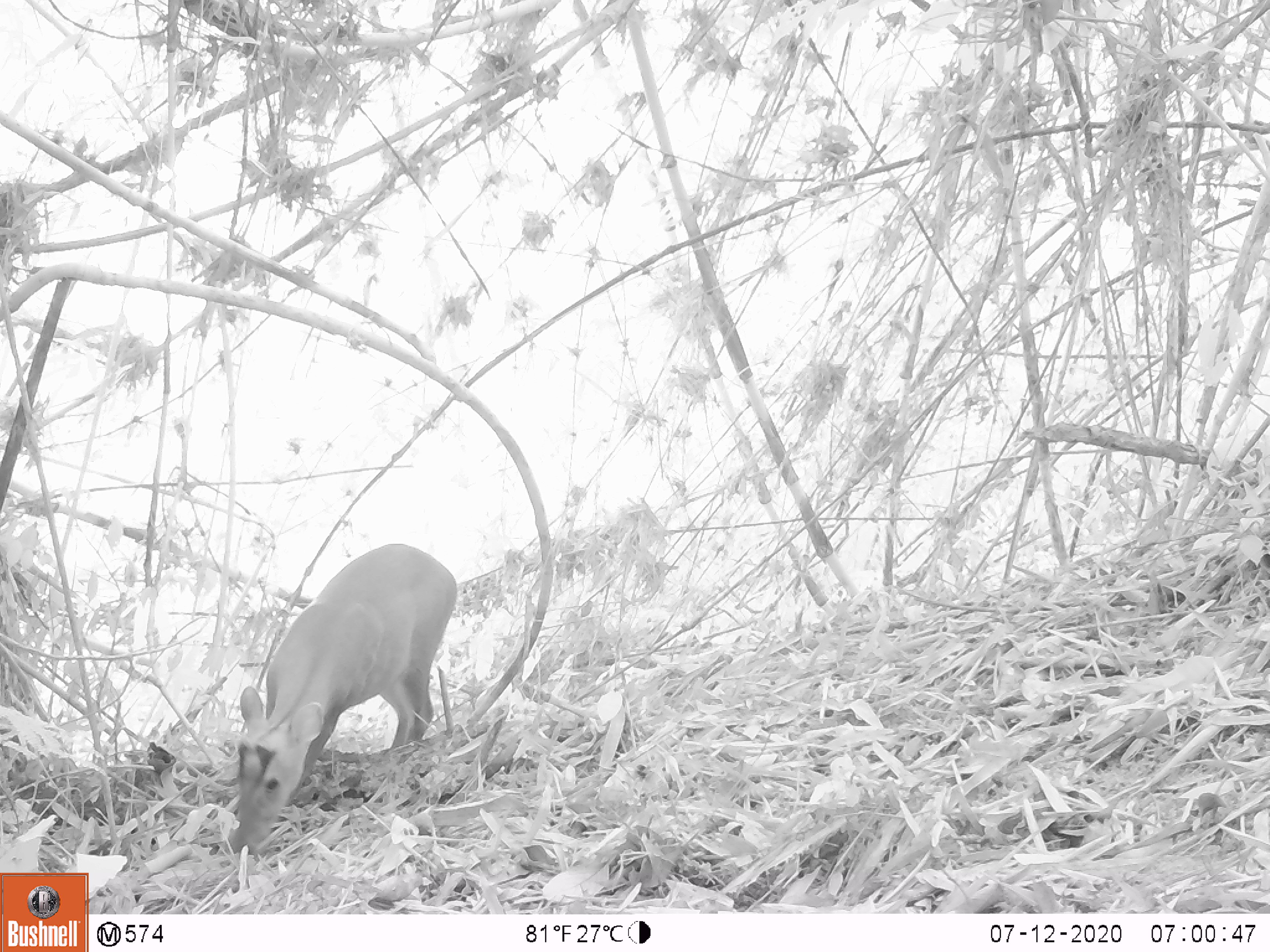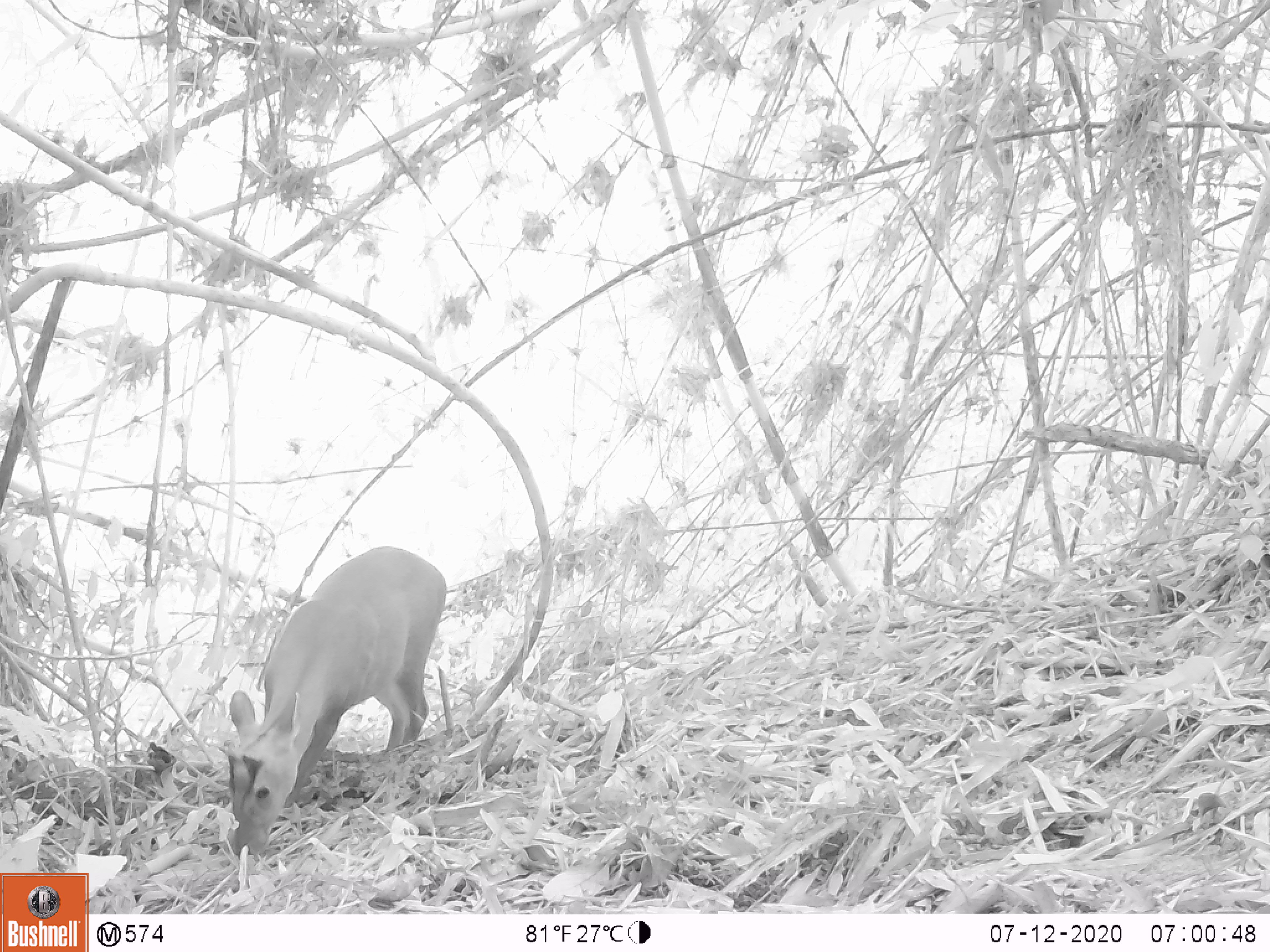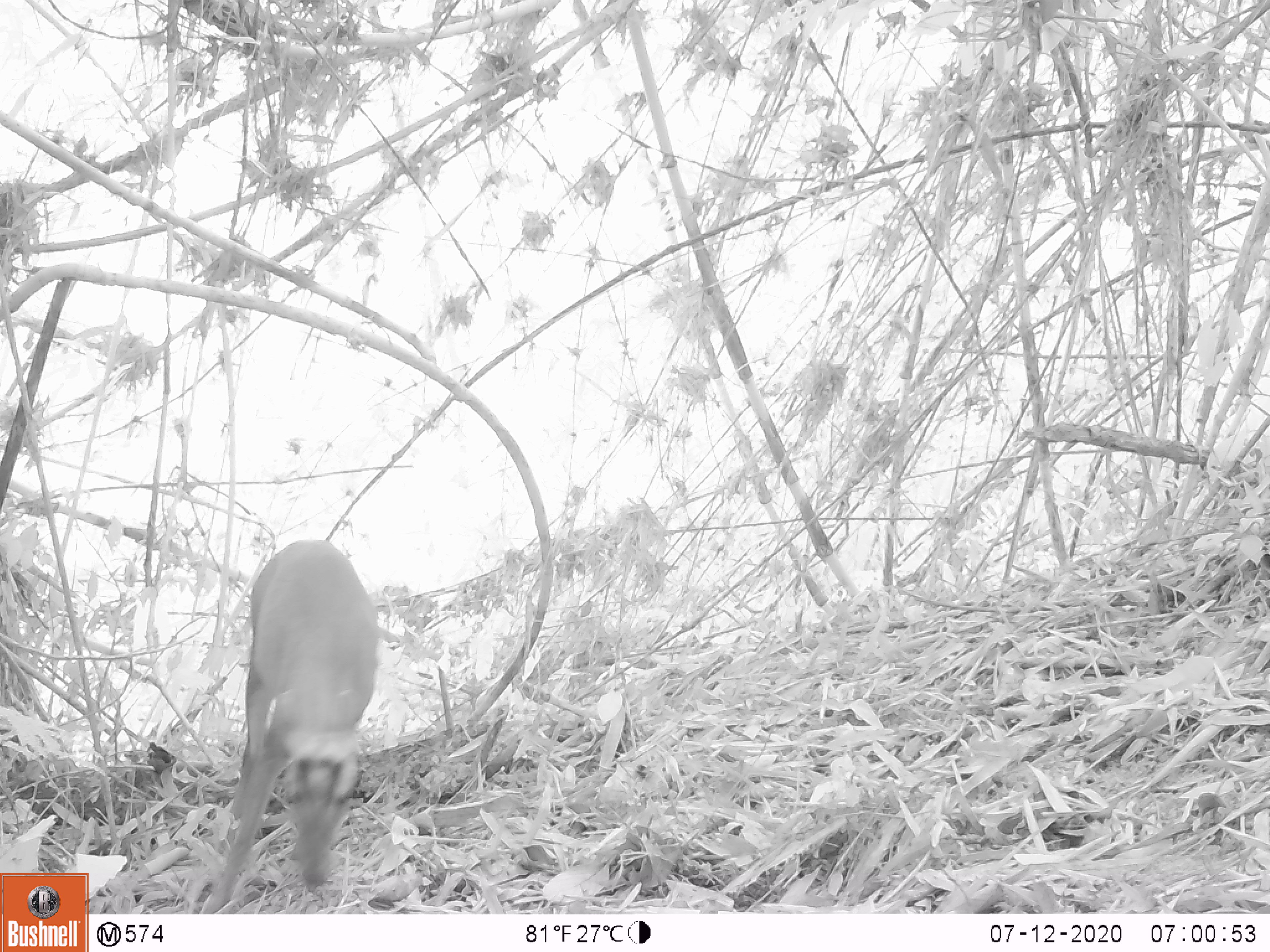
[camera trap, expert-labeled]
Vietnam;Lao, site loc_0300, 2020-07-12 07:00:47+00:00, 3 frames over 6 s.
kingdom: Animalia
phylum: Chordata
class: Mammalia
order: Artiodactyla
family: Cervidae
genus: Muntiacus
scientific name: Muntiacus rooseveltorum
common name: roosevelt's muntjac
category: roosevelts muntjac group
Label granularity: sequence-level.